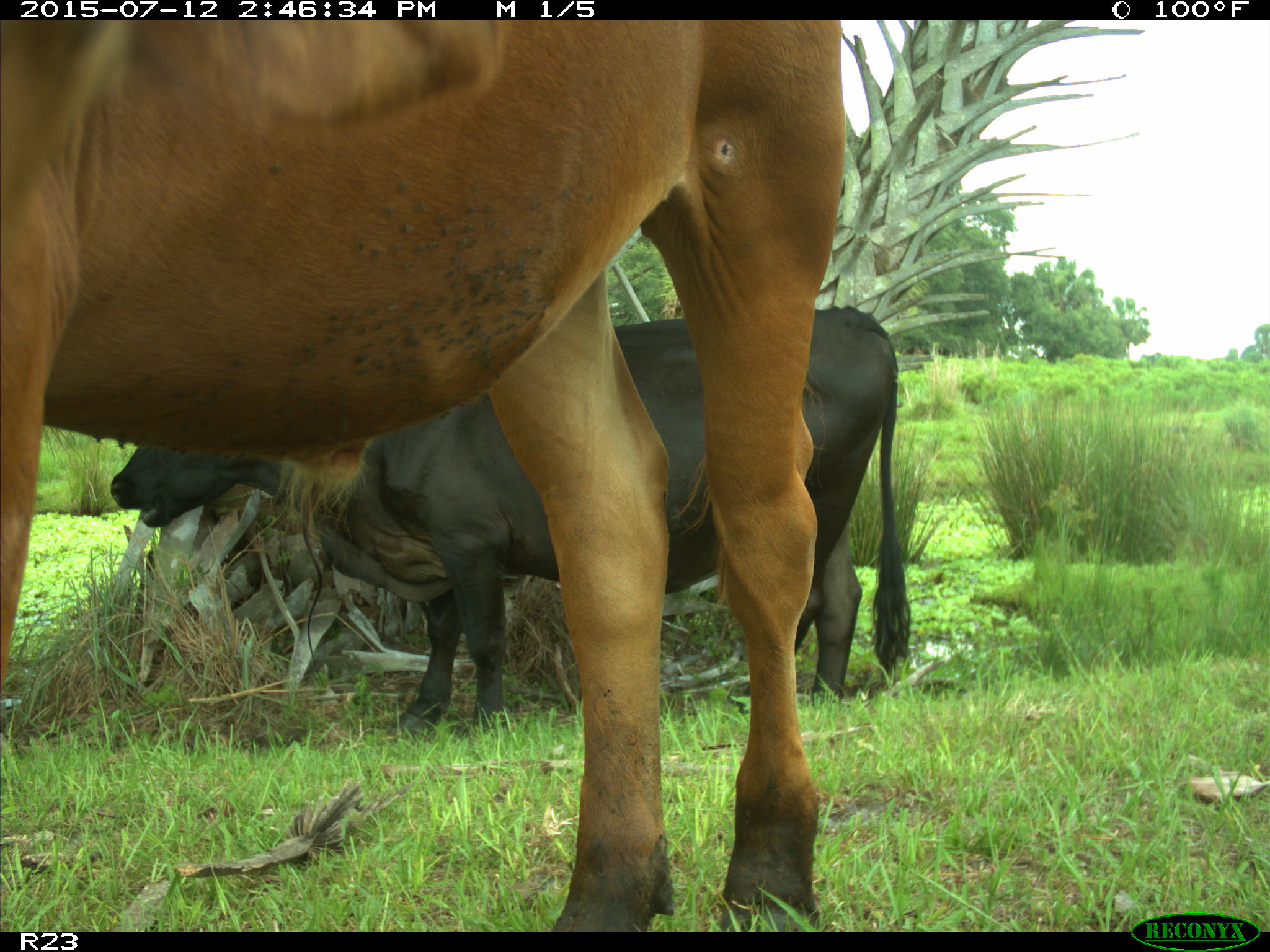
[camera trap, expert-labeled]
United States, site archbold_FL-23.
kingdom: Animalia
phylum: Chordata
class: Mammalia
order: Artiodactyla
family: Bovidae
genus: Bos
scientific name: Bos taurus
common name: domestic cow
Bos taurus (domestic cow).